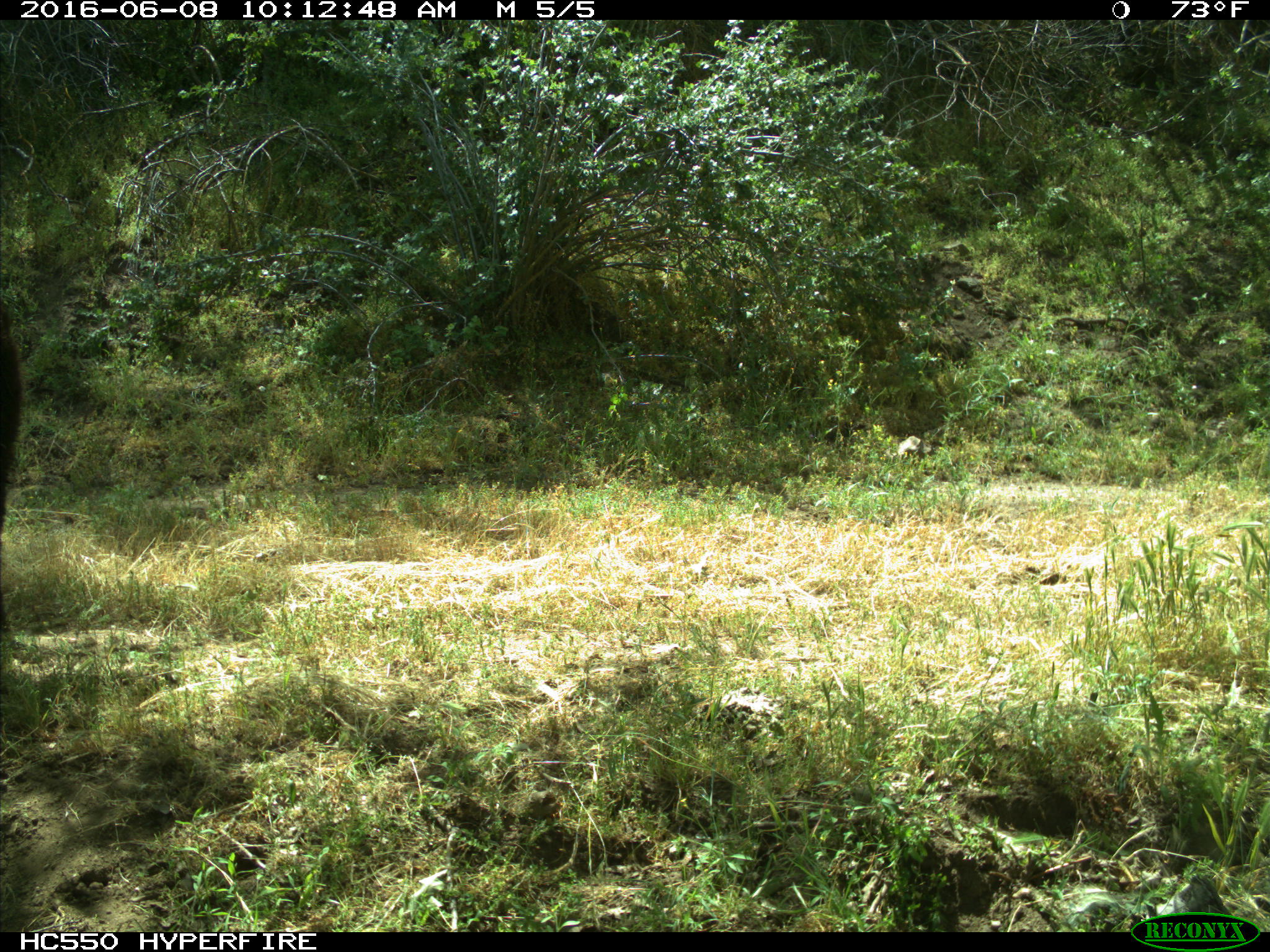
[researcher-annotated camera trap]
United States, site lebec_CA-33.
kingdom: Animalia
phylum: Chordata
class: Mammalia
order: Carnivora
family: Ursidae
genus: Ursus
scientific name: Ursus americanus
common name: american black bear